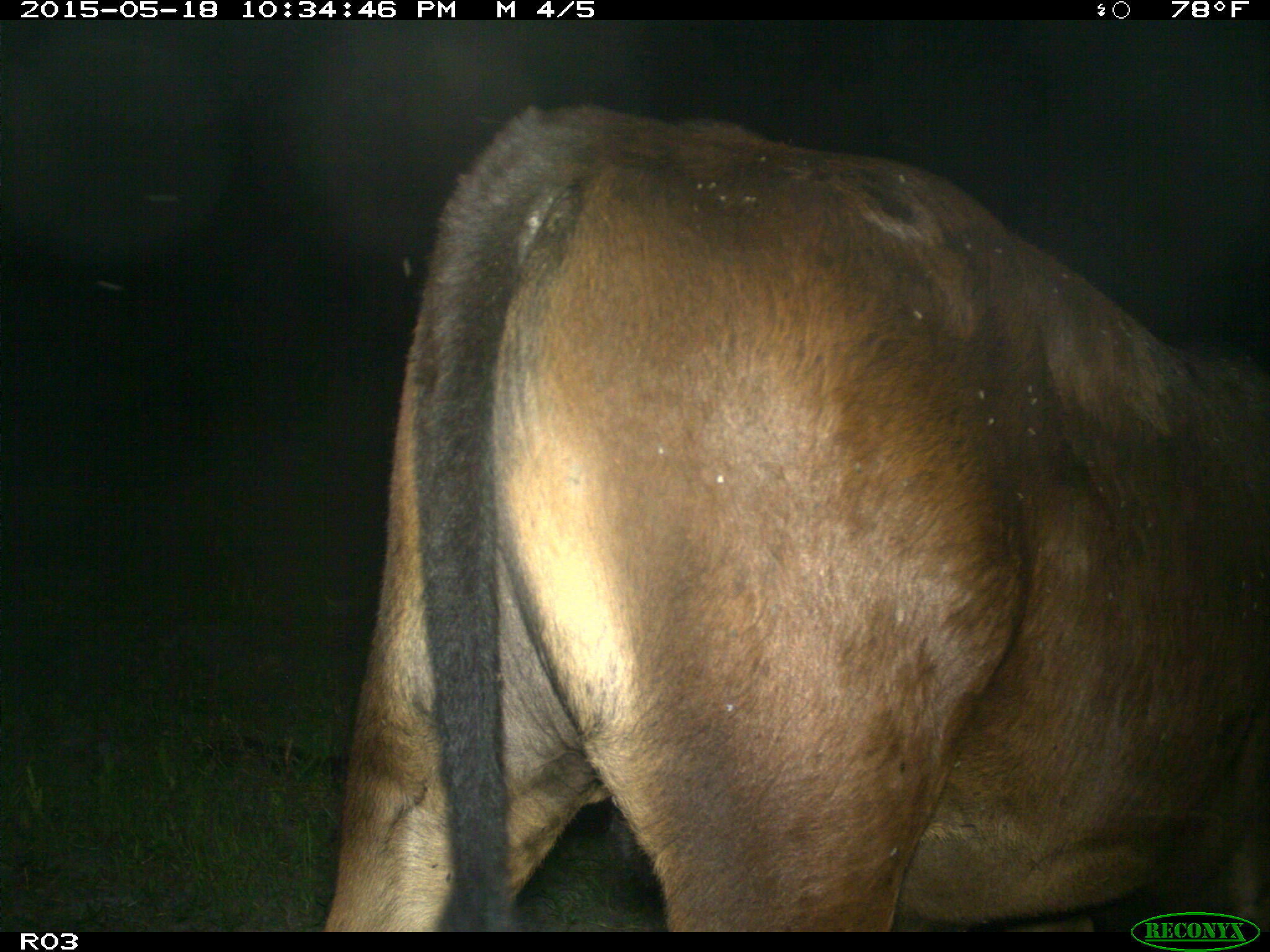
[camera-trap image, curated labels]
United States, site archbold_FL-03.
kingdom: Animalia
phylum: Chordata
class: Mammalia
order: Artiodactyla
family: Bovidae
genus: Bos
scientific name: Bos taurus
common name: domestic cow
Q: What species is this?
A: Bos taurus (domestic cow).